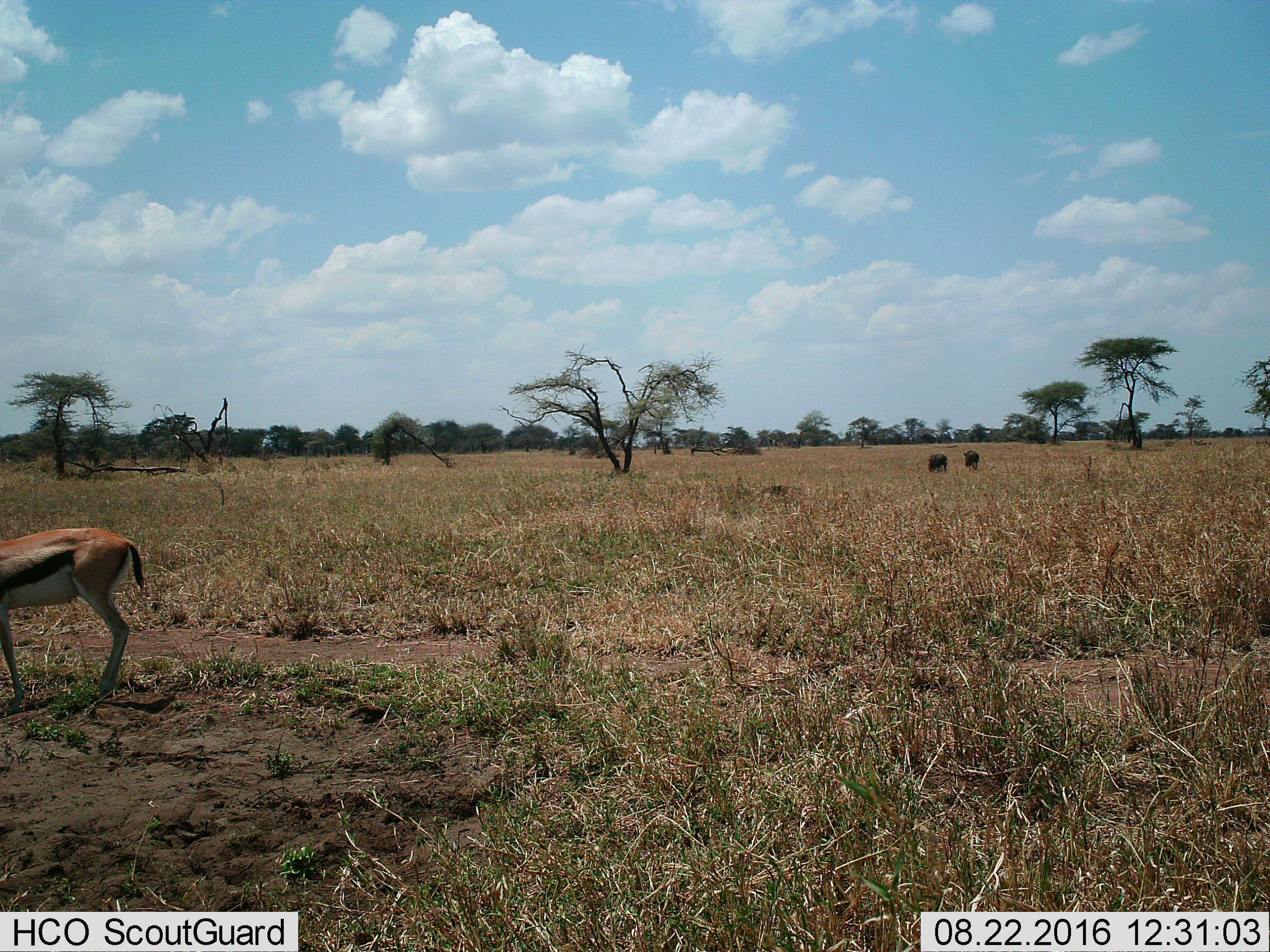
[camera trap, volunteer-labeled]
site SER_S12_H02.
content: unidentified animal